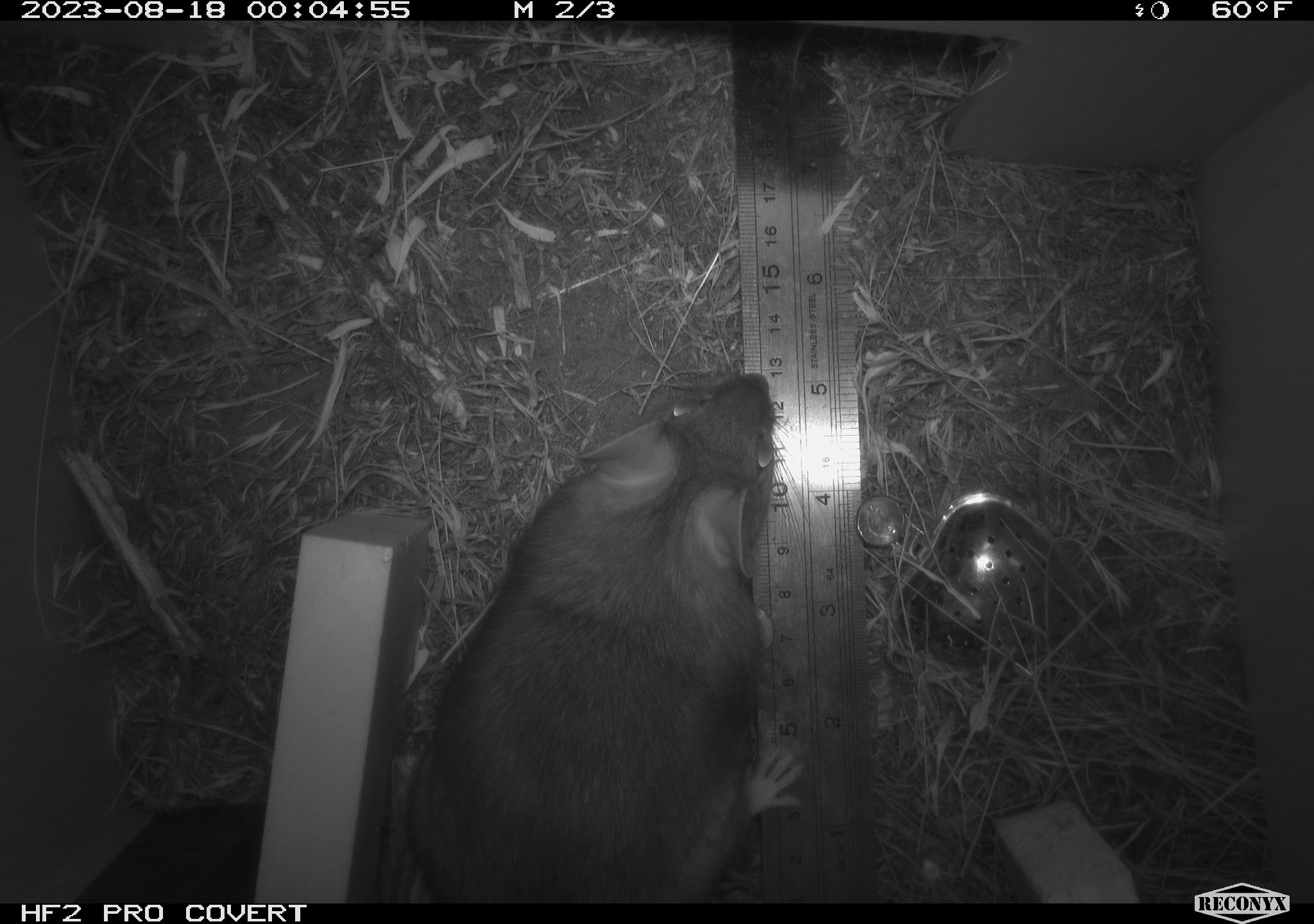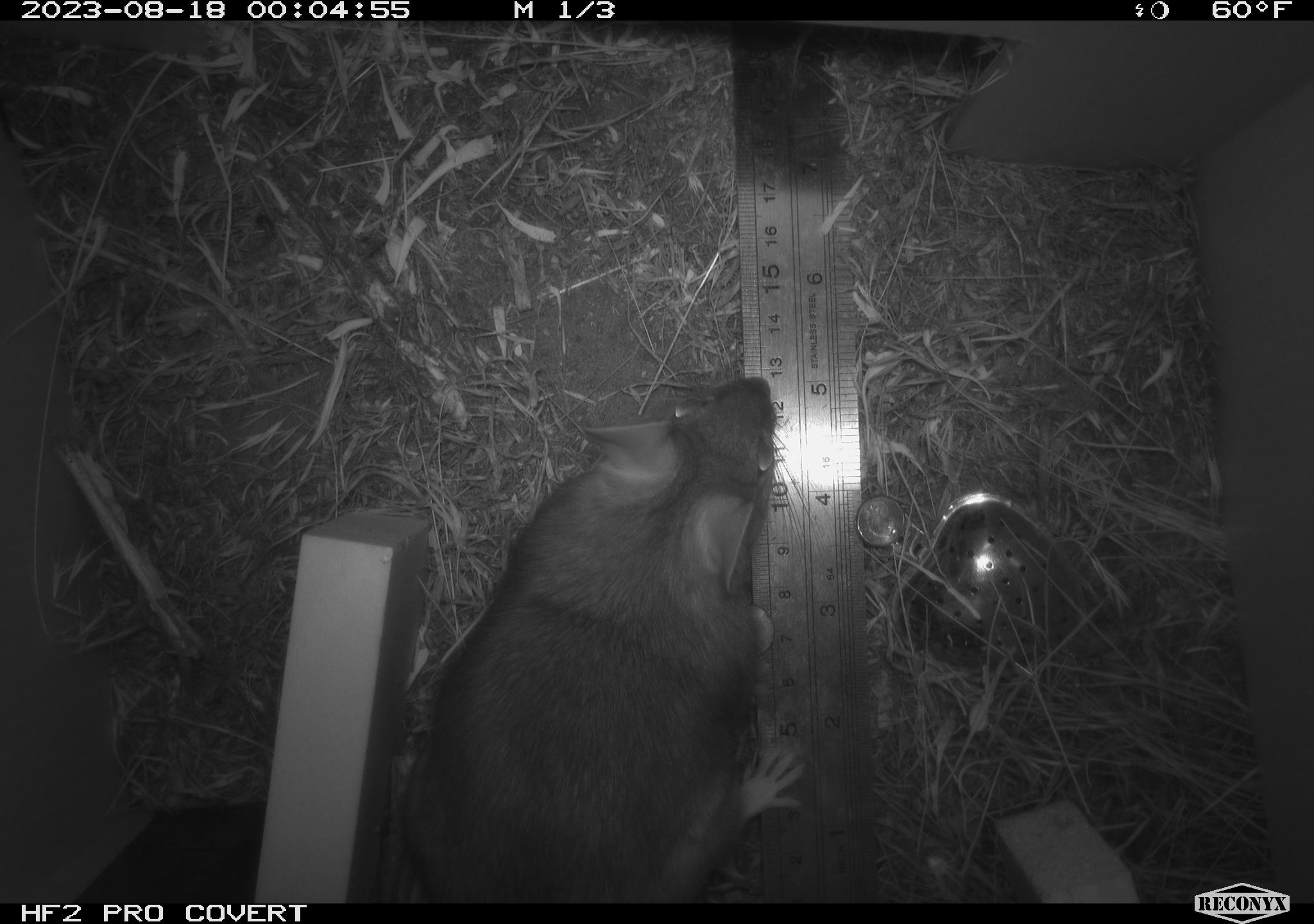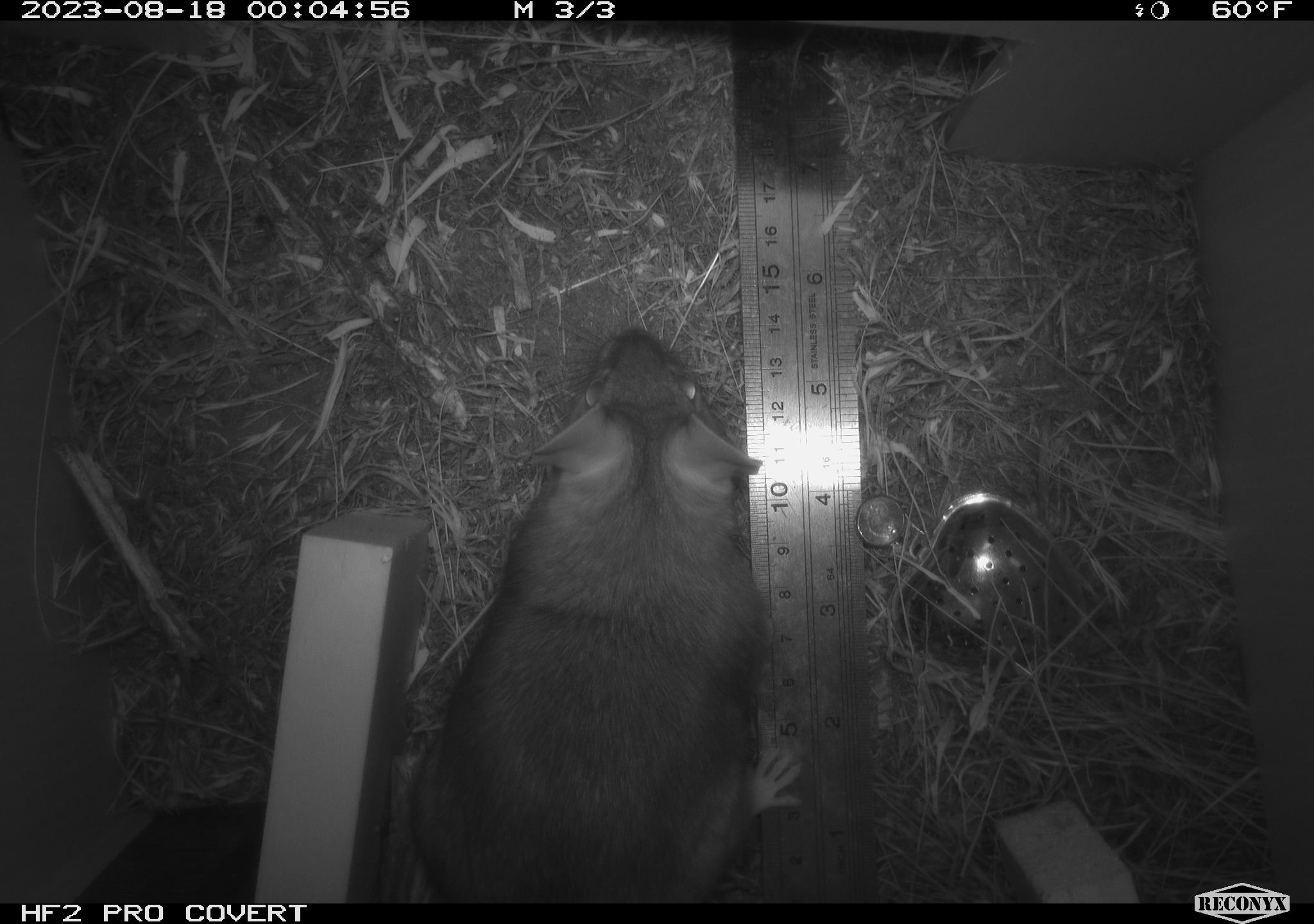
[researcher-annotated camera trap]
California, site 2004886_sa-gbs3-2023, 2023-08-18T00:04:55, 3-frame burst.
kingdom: Animalia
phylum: Chordata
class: Mammalia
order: Rodentia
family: Cricetidae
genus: Neotoma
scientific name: Neotoma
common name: pack rat or woodrat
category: neotoma species